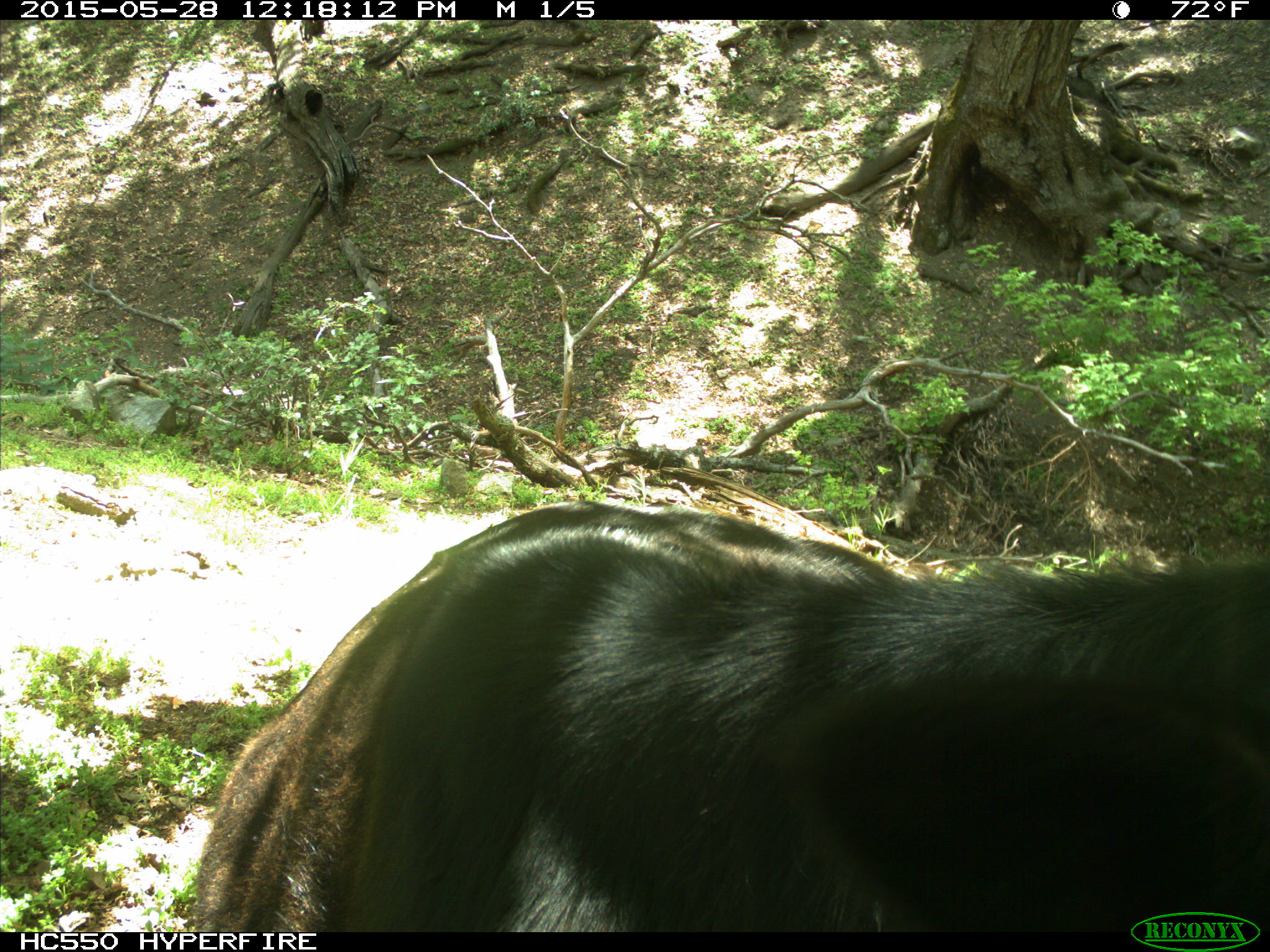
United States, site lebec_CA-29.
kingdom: Animalia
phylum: Chordata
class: Mammalia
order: Artiodactyla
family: Bovidae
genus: Bos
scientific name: Bos taurus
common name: domestic cow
Bos taurus (domestic cow).